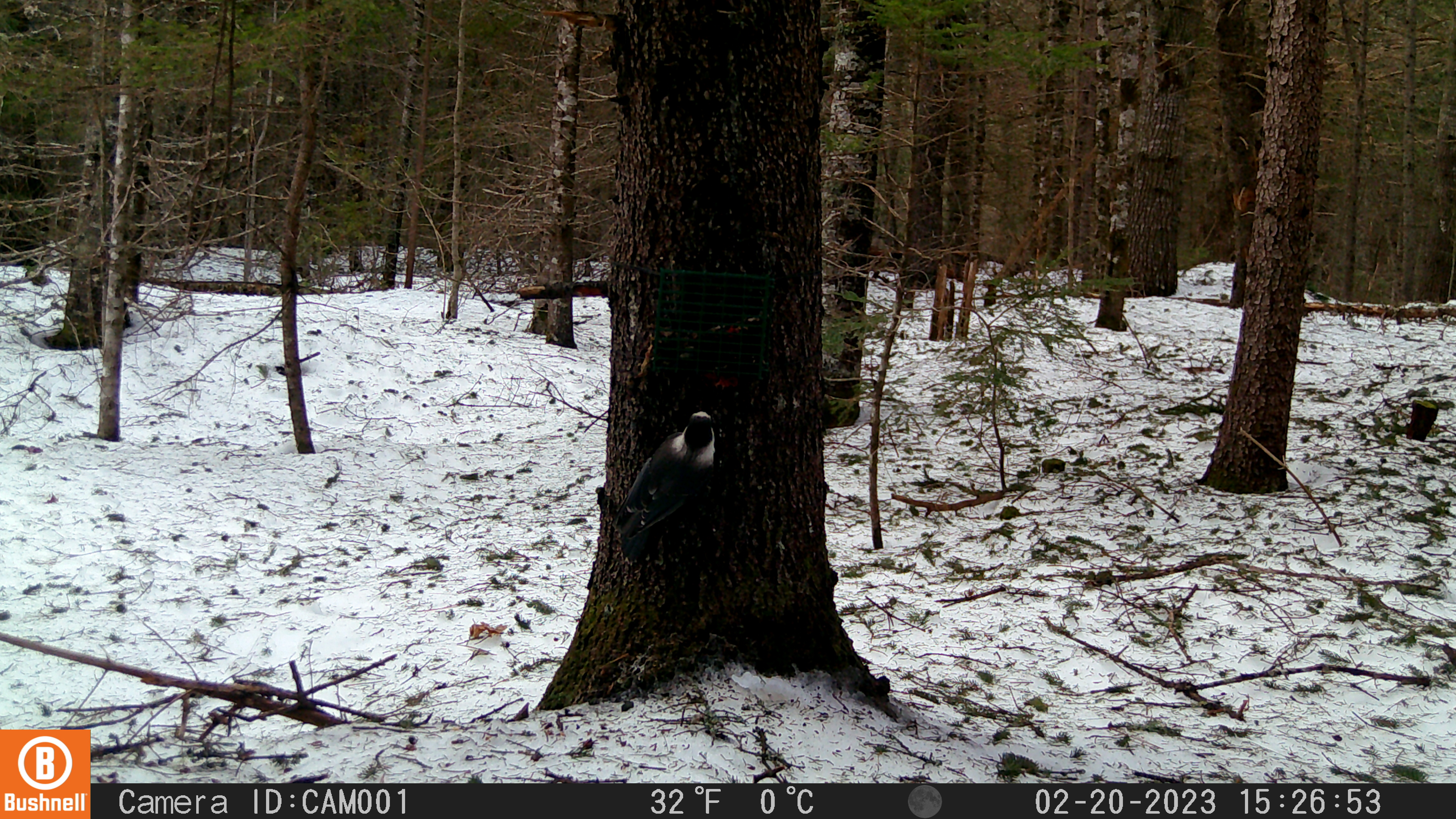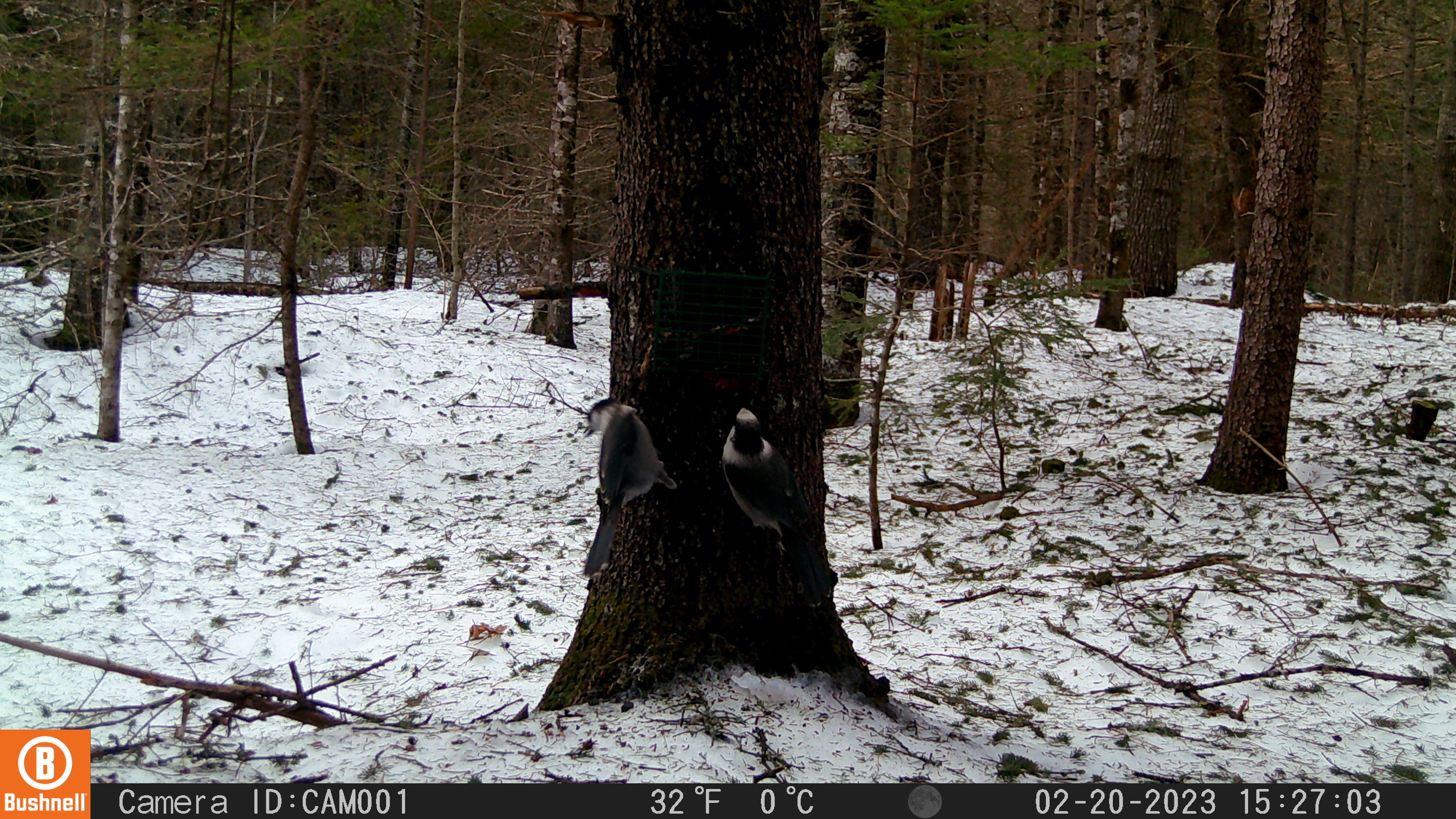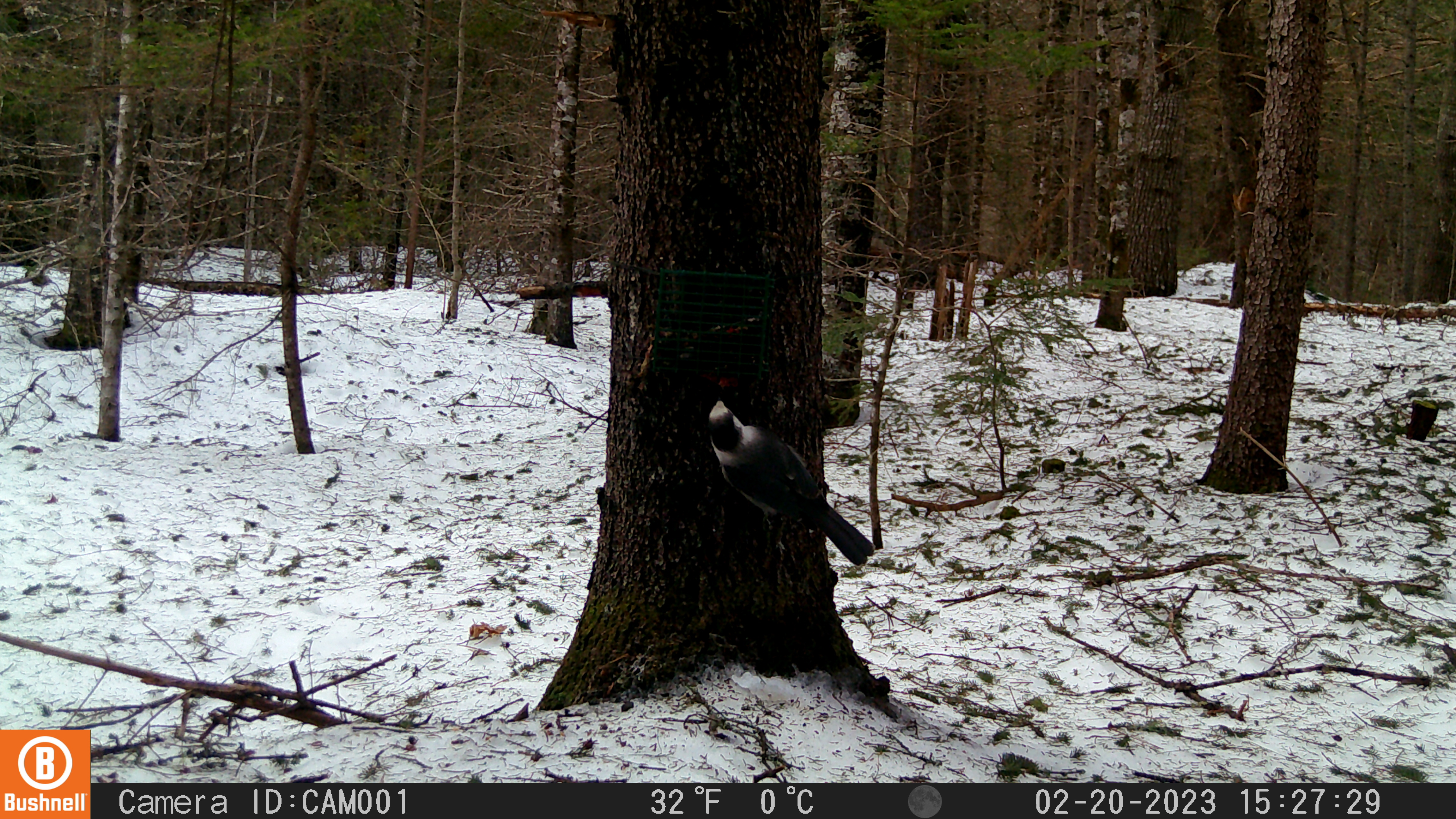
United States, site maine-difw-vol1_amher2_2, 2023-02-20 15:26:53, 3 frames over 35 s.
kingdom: Animalia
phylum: Chordata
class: Aves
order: Passeriformes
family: Corvidae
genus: Perisoreus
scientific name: Perisoreus canadensis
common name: canada jay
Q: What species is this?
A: Canada jay (Perisoreus canadensis).